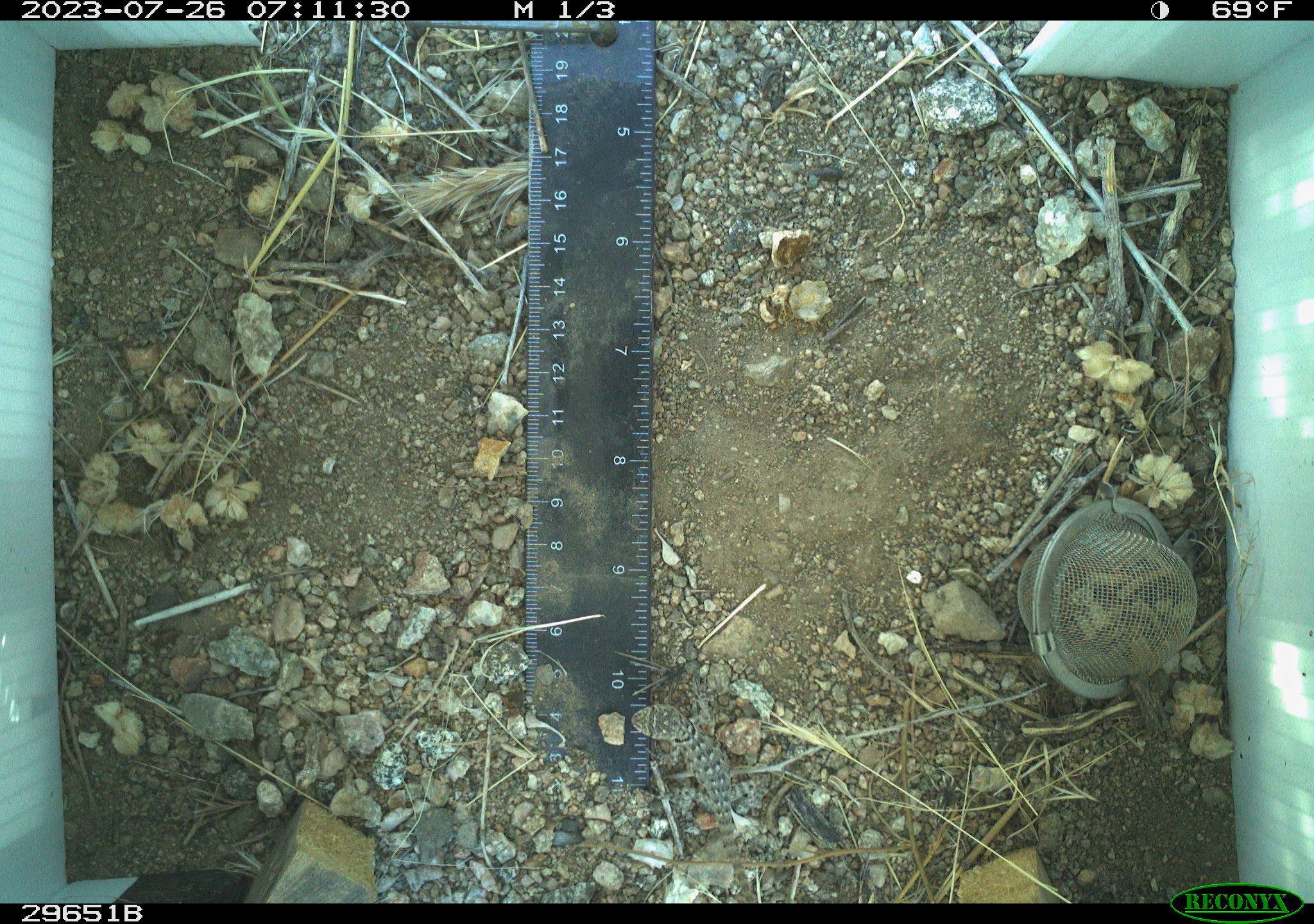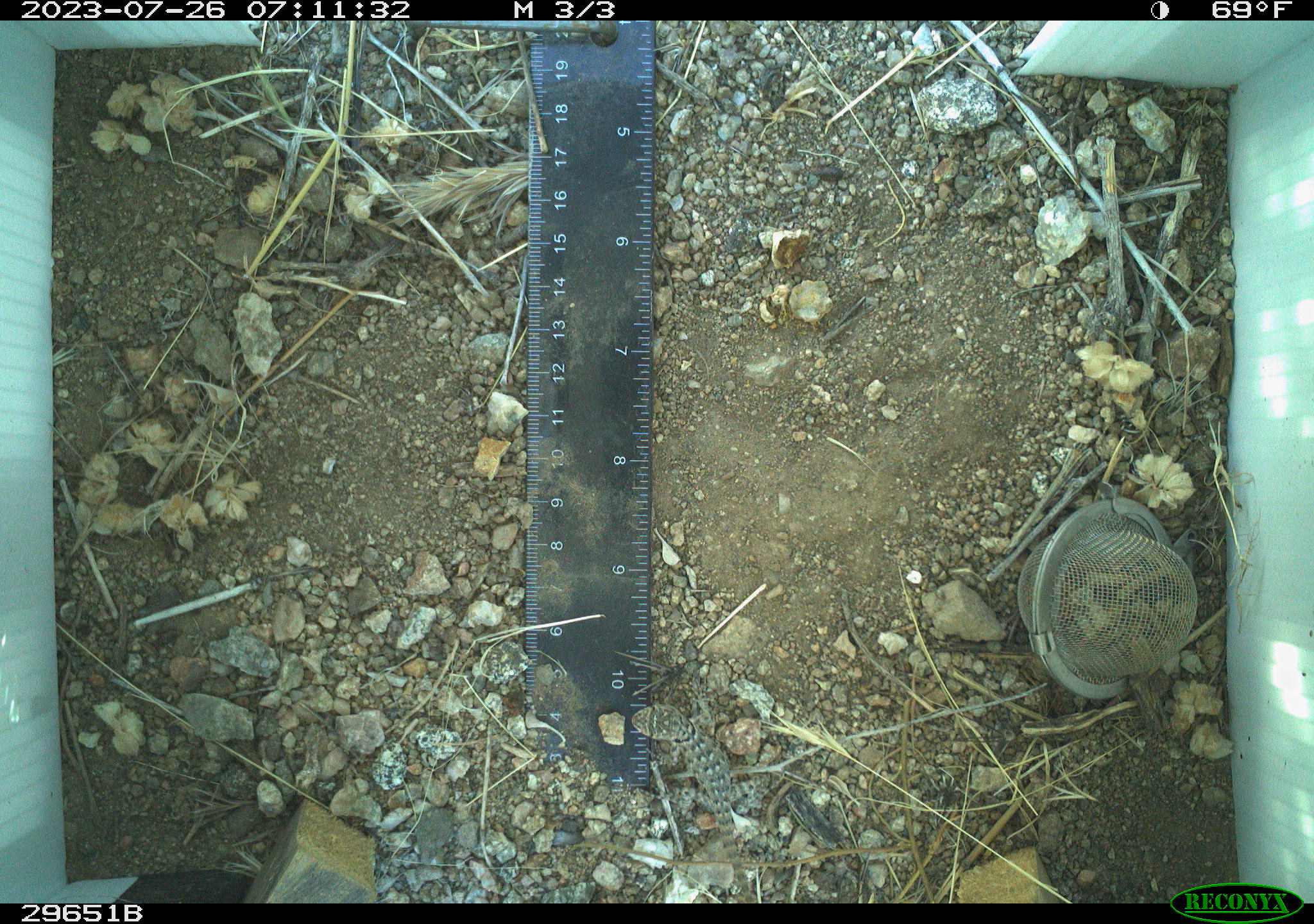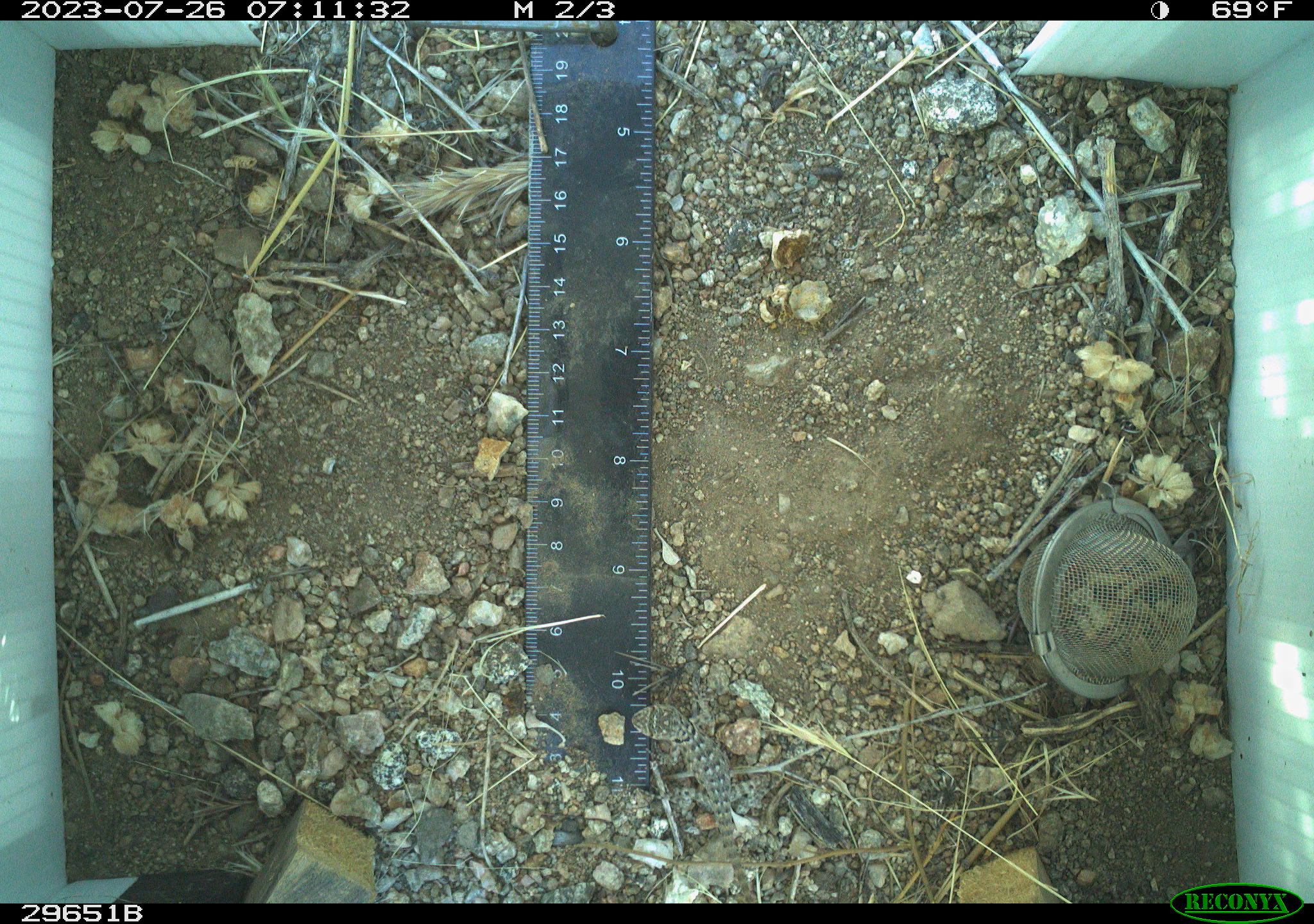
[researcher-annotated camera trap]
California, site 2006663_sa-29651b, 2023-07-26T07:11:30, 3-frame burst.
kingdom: Animalia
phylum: Chordata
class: Reptilia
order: Squamata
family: Phrynosomatidae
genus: Sceloporus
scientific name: Sceloporus uniformis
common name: yellow-backed spiny lizard